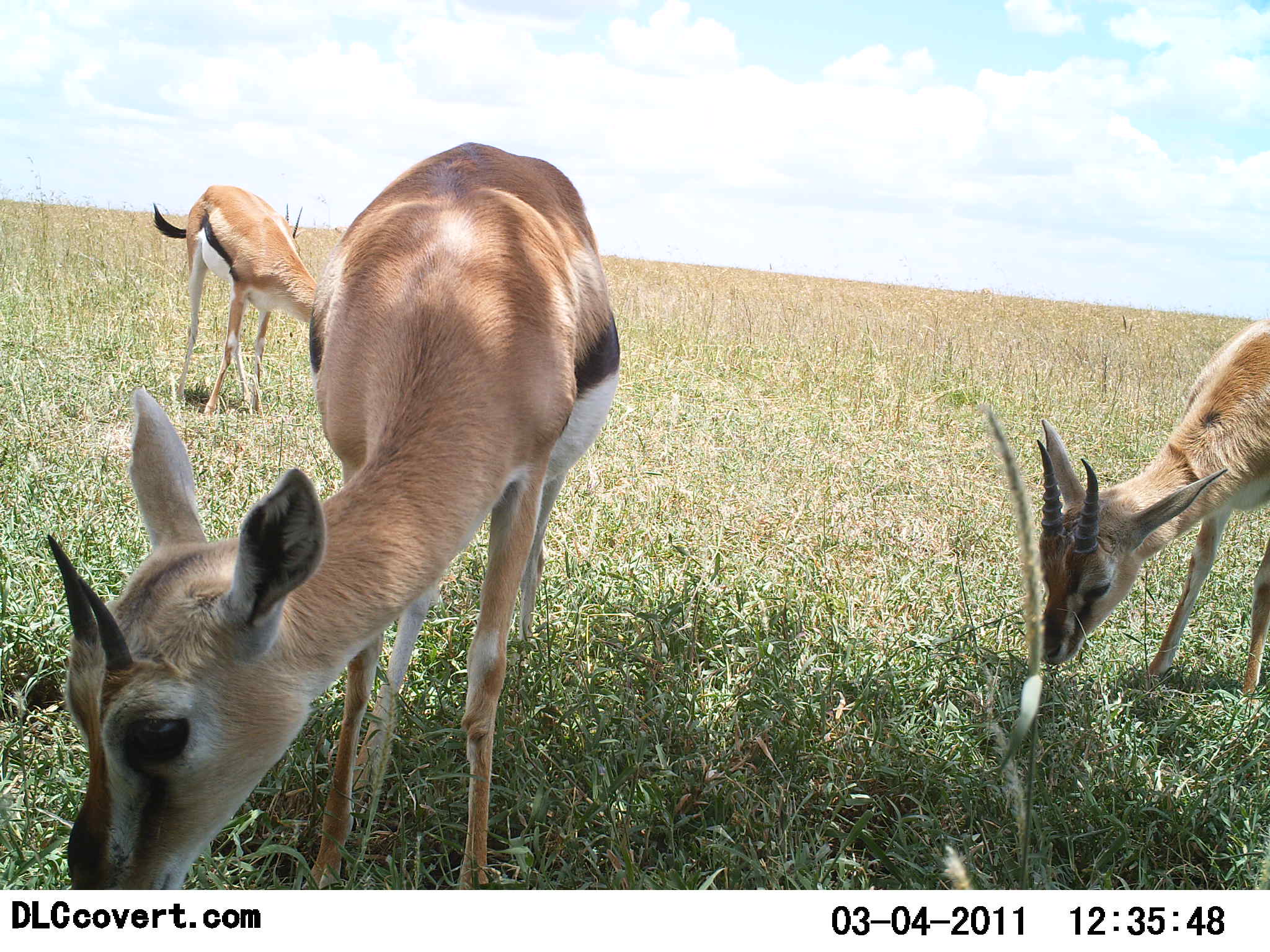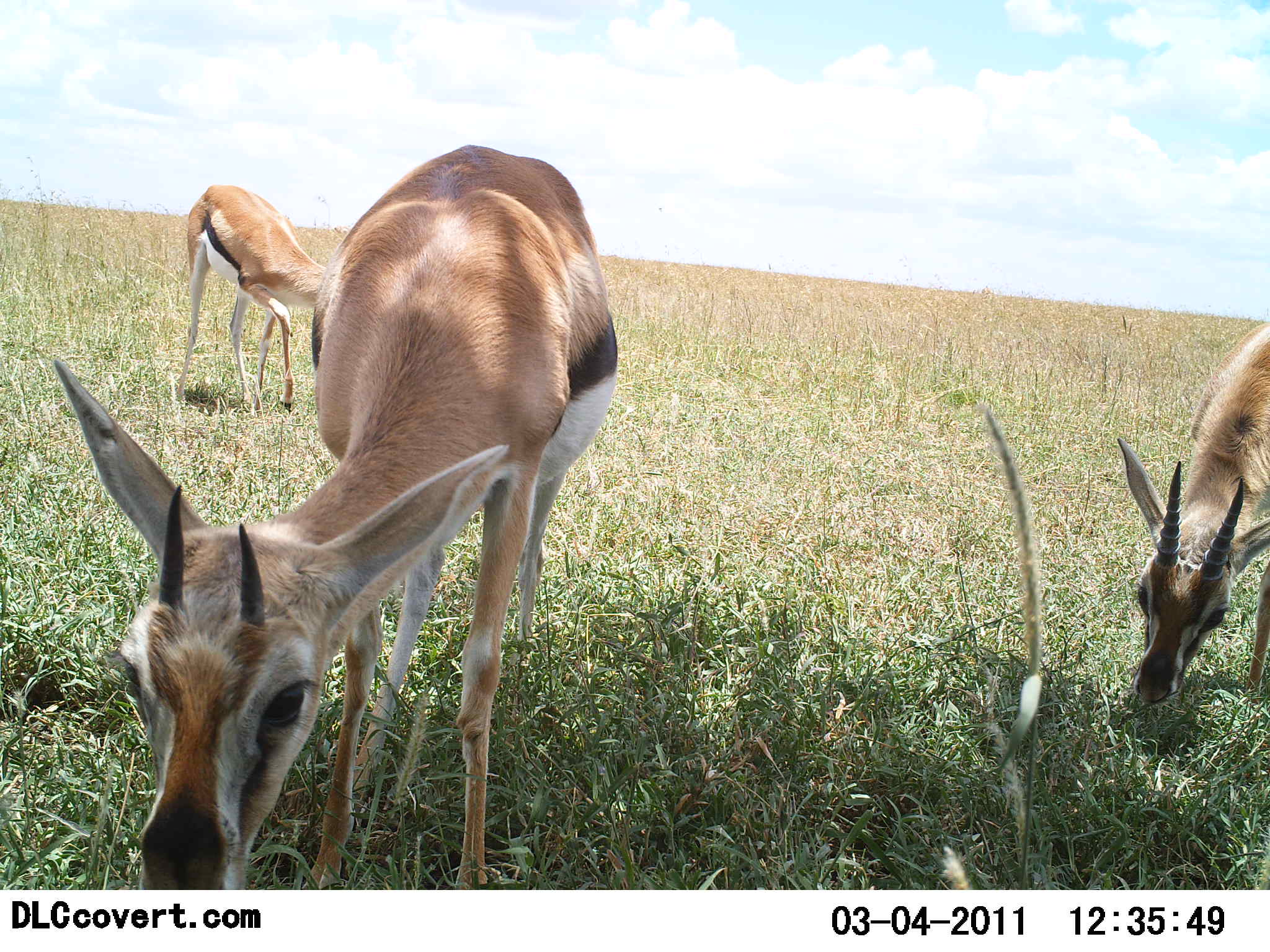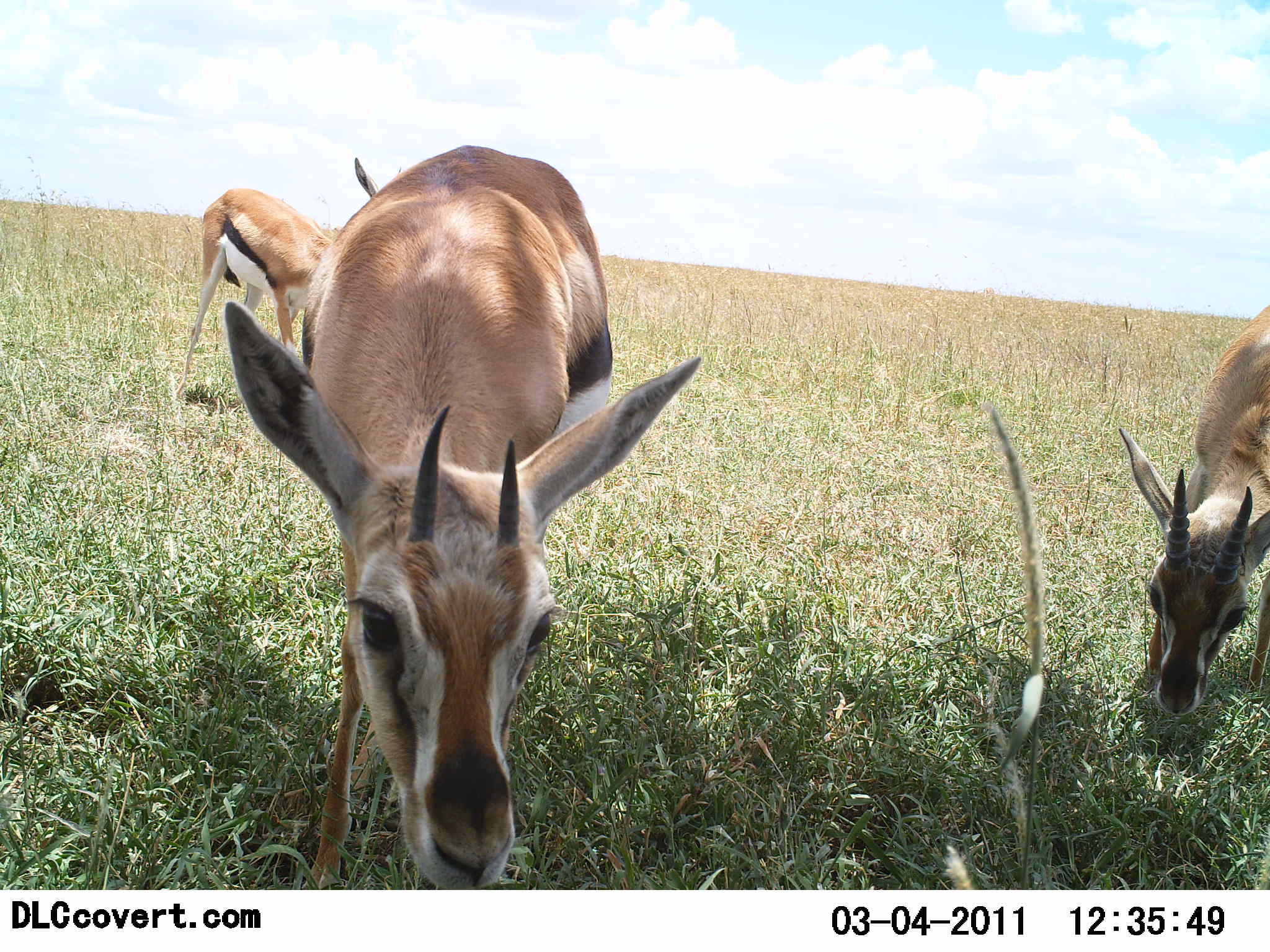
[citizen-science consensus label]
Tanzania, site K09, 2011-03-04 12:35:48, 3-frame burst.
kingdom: Animalia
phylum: Chordata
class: Mammalia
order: Artiodactyla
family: Bovidae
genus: Eudorcas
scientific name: Eudorcas thomsonii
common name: thomson's gazelle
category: gazellethomsons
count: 3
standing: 27%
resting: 0%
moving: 0%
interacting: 0%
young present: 18%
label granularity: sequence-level